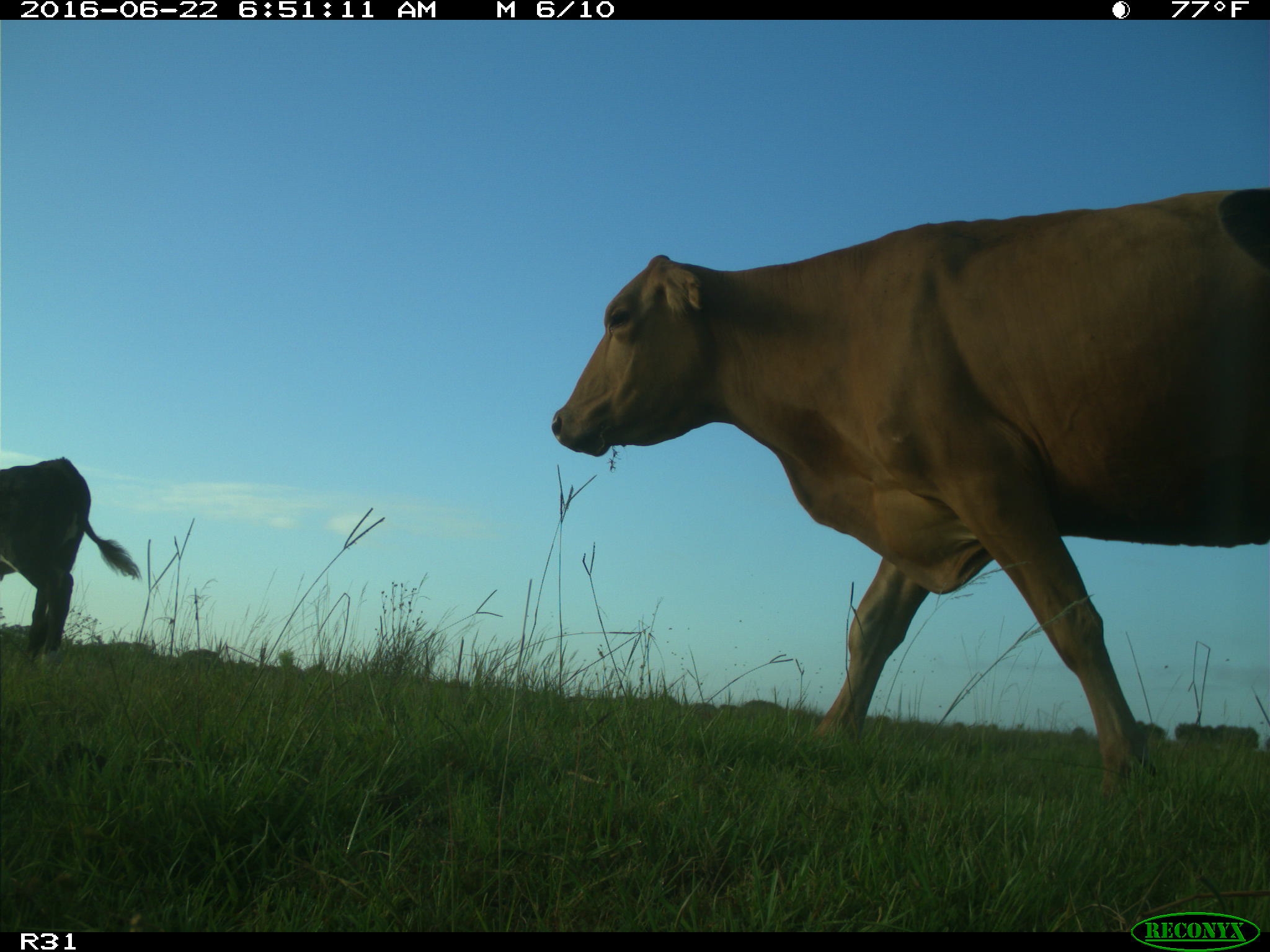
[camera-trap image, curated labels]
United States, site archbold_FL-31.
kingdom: Animalia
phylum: Chordata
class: Mammalia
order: Artiodactyla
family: Bovidae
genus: Bos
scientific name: Bos taurus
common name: domestic cow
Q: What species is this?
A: Bos taurus (domestic cow).